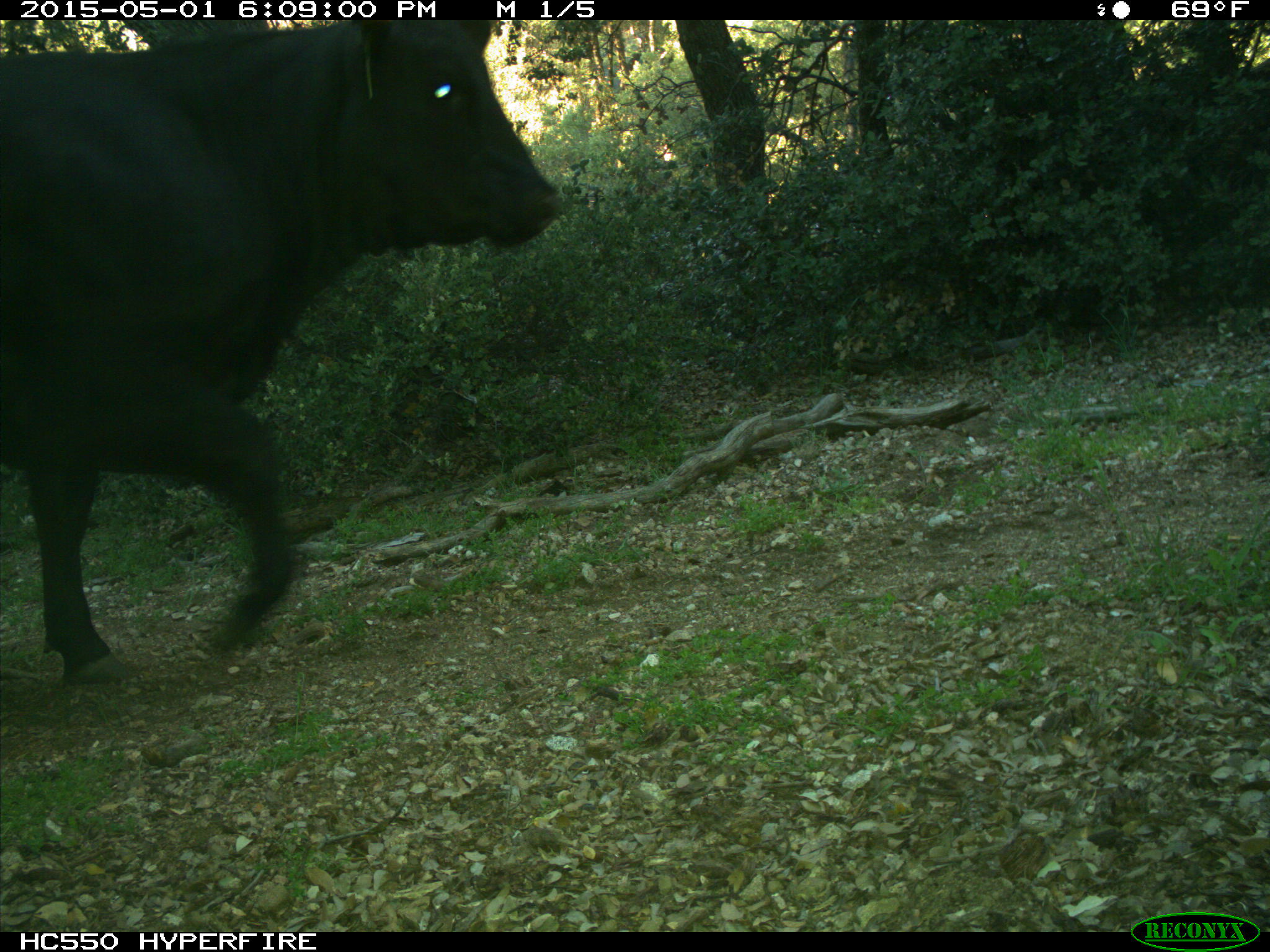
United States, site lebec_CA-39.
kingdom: Animalia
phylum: Chordata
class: Mammalia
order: Artiodactyla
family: Bovidae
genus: Bos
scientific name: Bos taurus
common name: domestic cow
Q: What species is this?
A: Bos taurus (domestic cow).